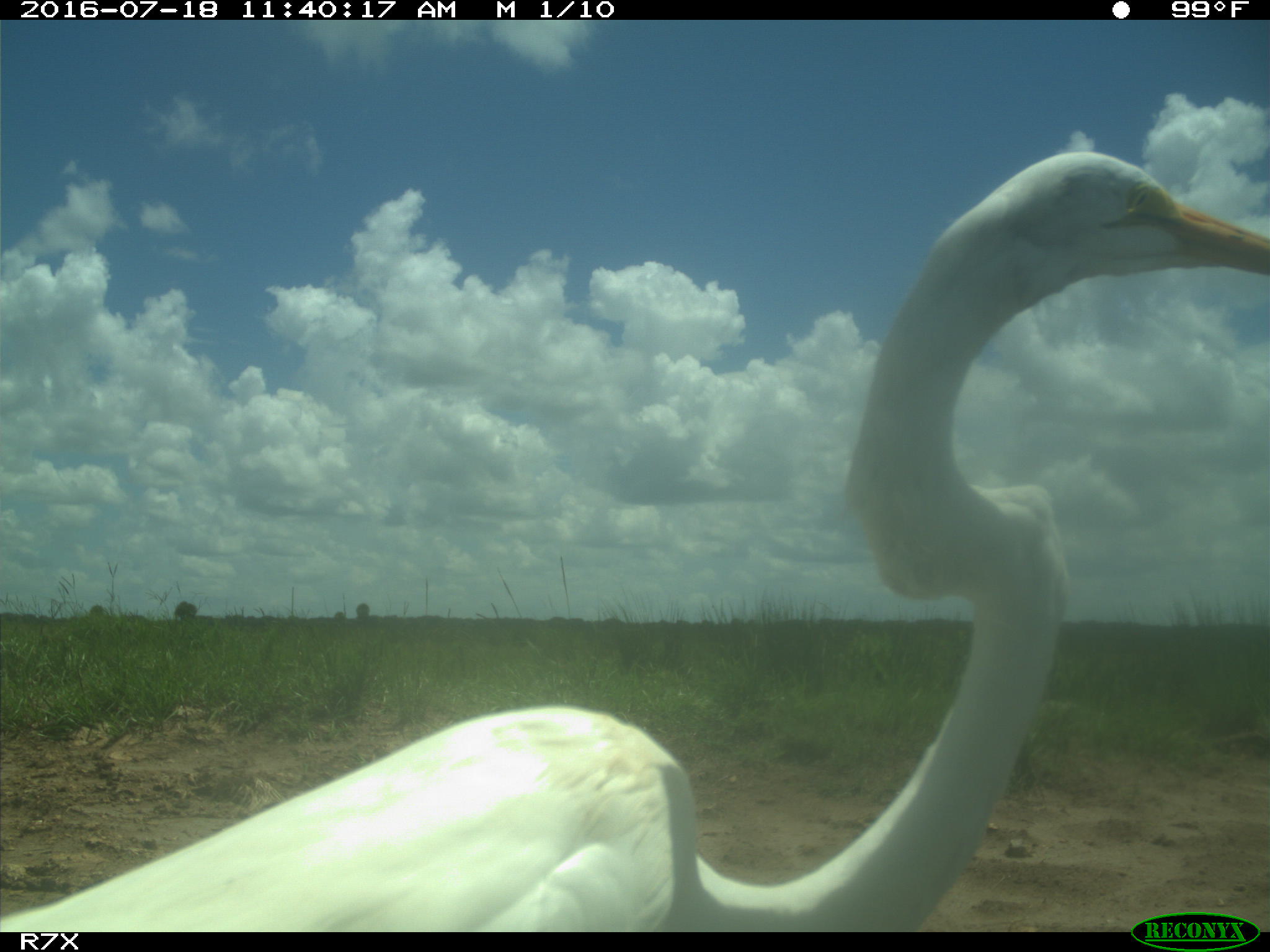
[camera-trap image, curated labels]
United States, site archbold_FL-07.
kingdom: Animalia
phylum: Chordata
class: Aves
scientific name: Aves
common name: birds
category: unidentified bird